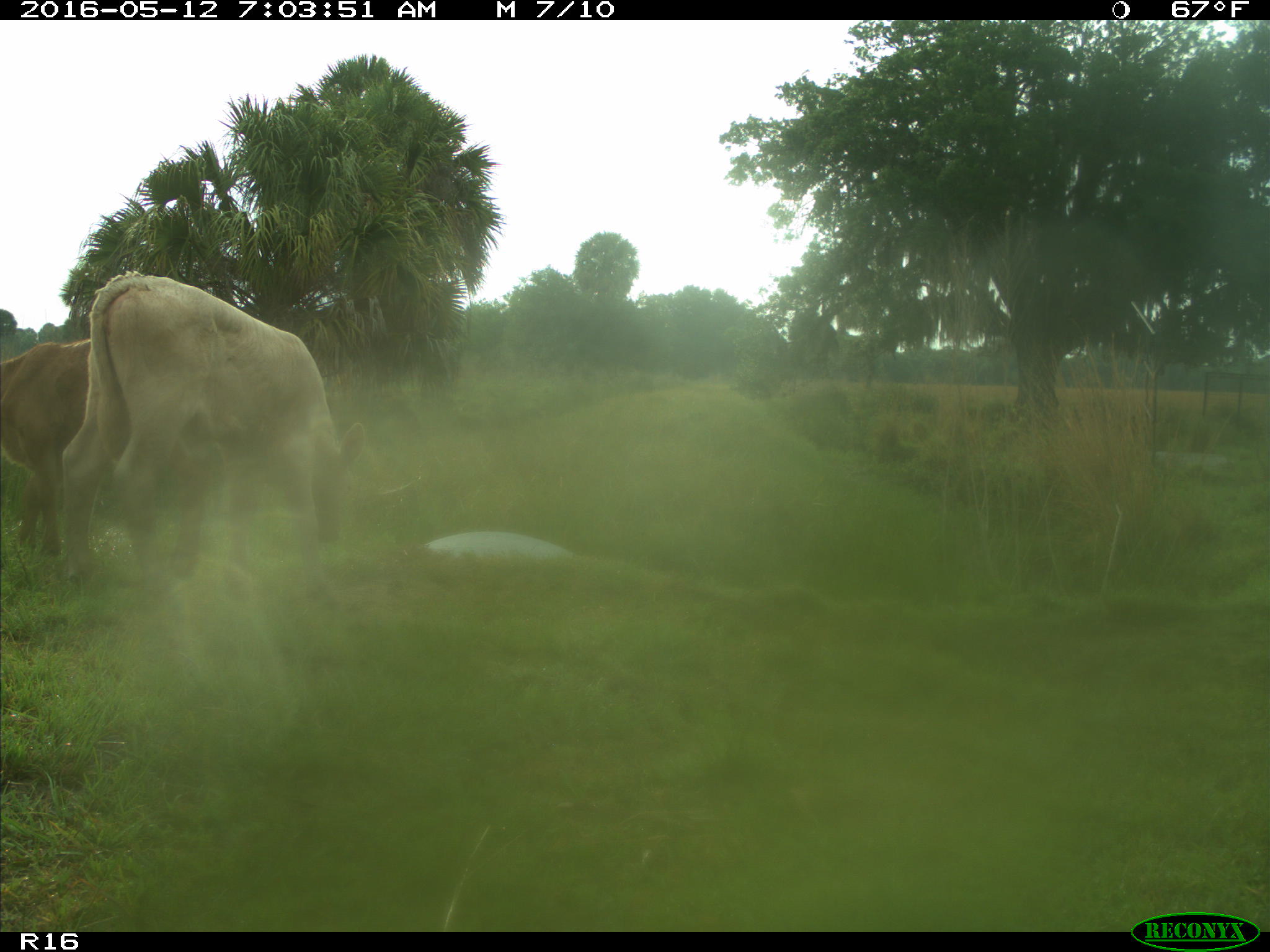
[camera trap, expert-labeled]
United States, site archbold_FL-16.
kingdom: Animalia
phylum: Chordata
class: Mammalia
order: Artiodactyla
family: Bovidae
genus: Bos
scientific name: Bos taurus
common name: domestic cow